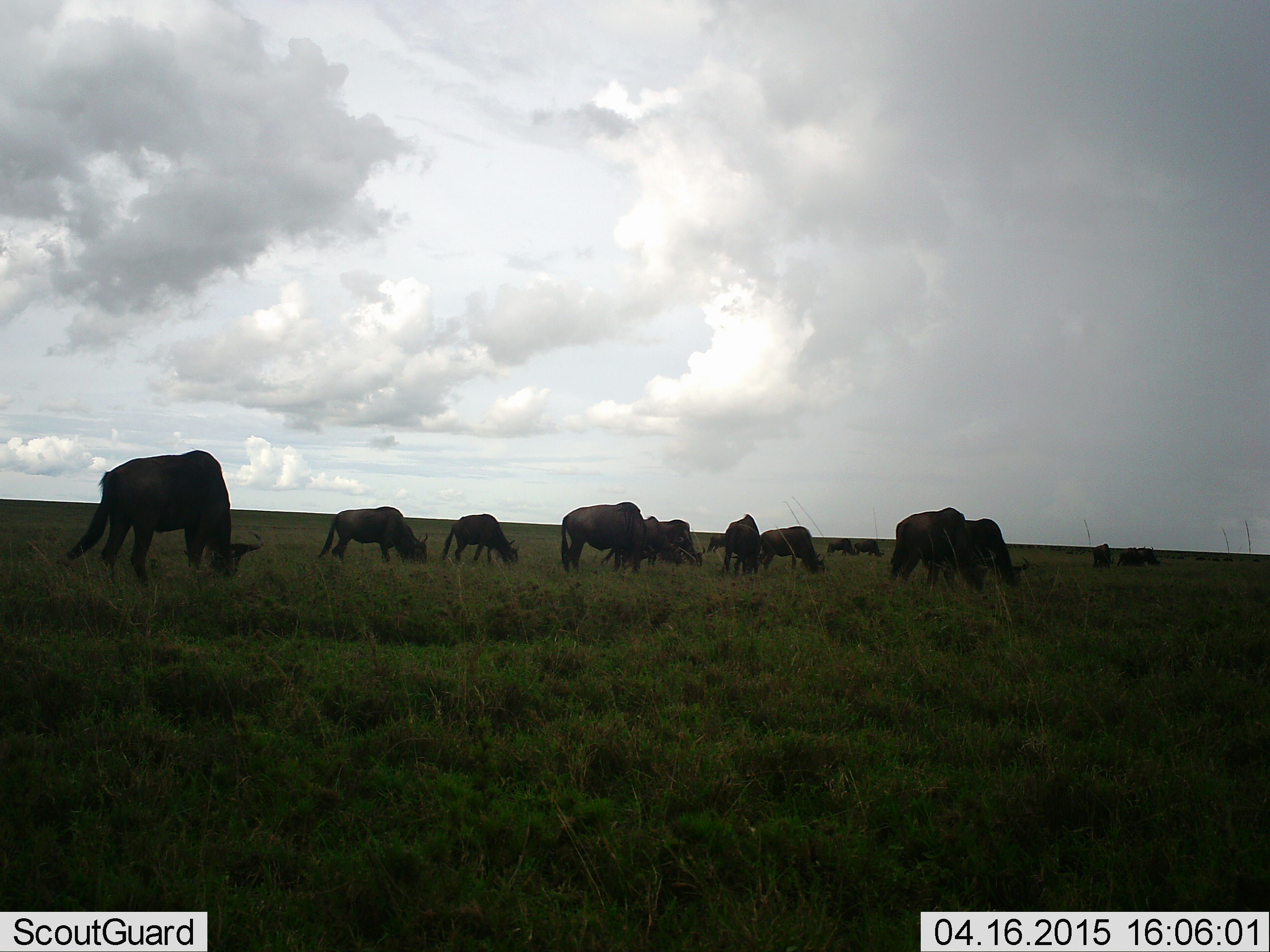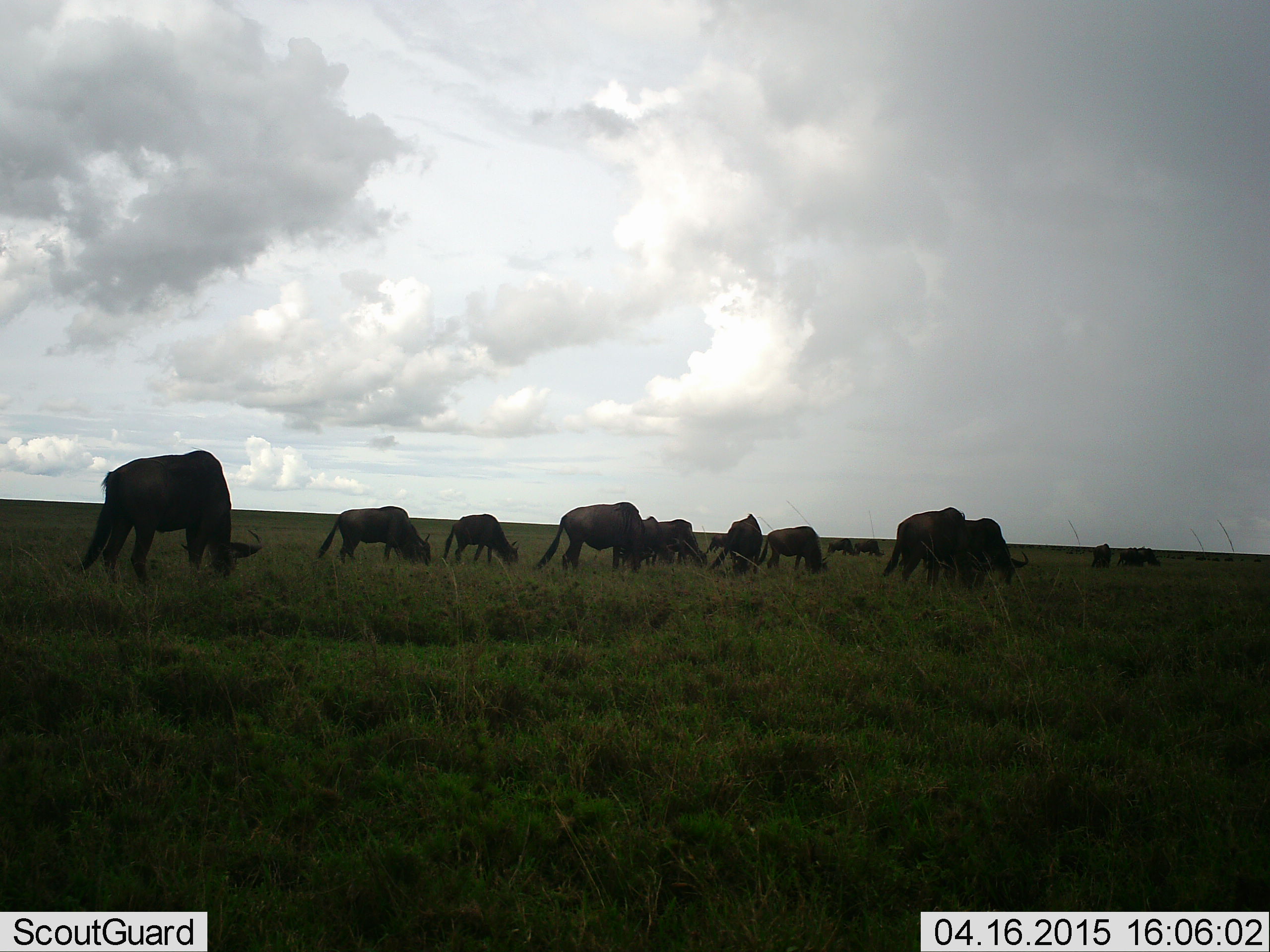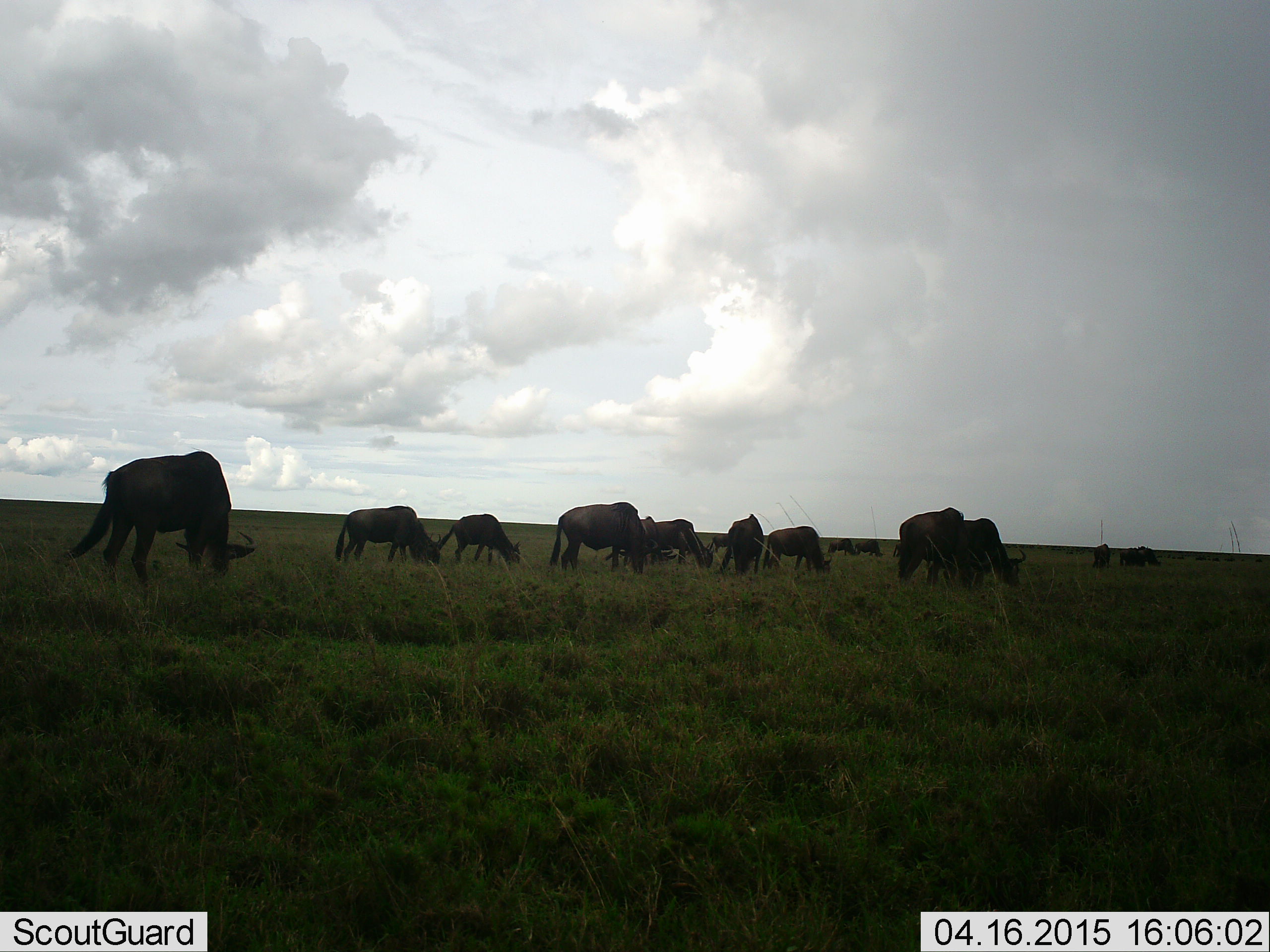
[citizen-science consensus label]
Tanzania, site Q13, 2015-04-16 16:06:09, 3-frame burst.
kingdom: Animalia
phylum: Chordata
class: Mammalia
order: Artiodactyla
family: Bovidae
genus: Connochaetes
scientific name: Connochaetes taurinus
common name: blue wildebeest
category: wildebeest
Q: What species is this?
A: Wildebeest (blue wildebeest) (Connochaetes taurinus).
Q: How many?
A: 11-50.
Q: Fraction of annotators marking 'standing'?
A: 20%.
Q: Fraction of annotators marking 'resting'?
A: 0%.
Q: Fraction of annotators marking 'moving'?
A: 20%.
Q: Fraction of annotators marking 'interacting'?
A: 0%.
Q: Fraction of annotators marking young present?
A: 0%.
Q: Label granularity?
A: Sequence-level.